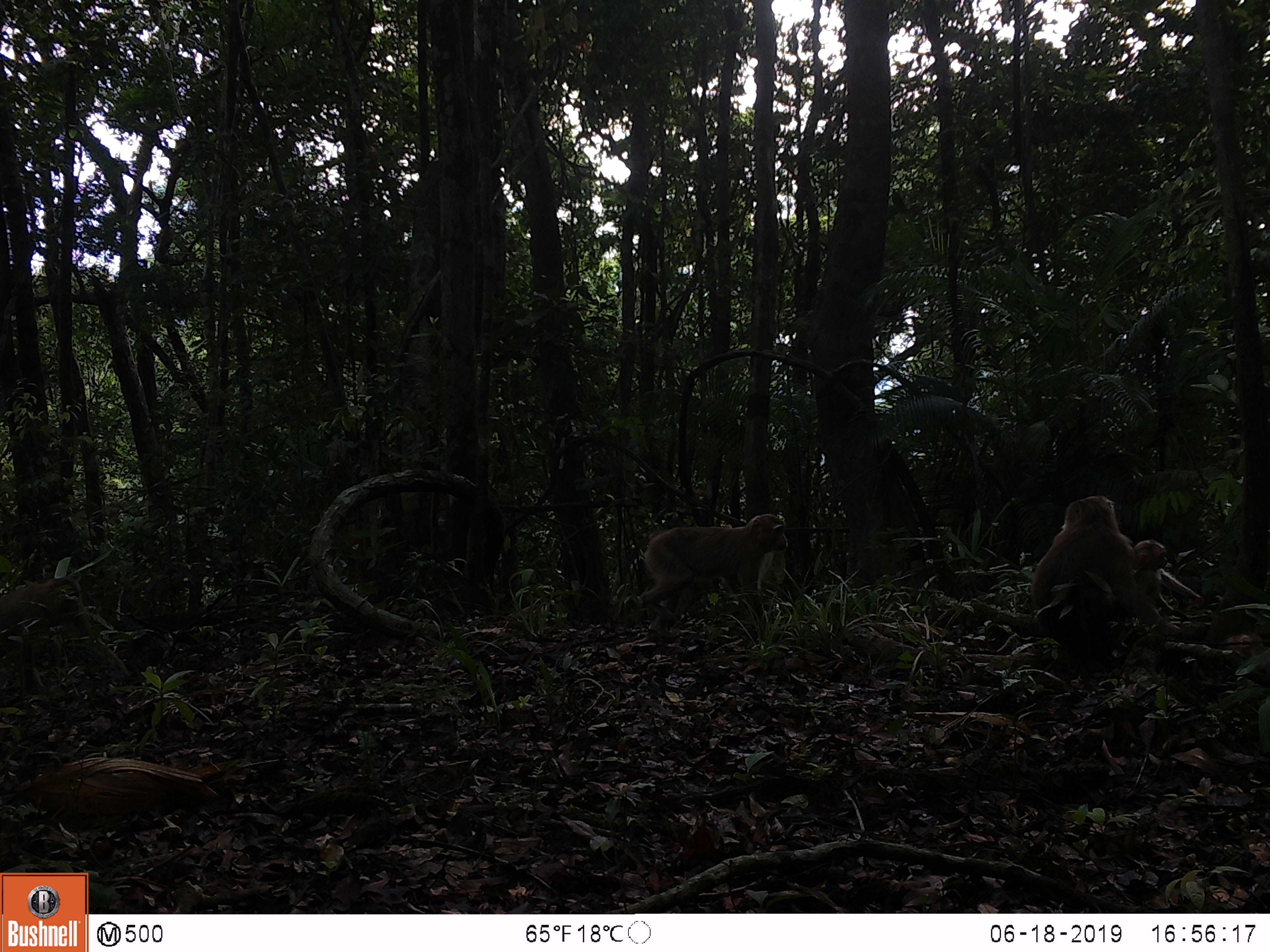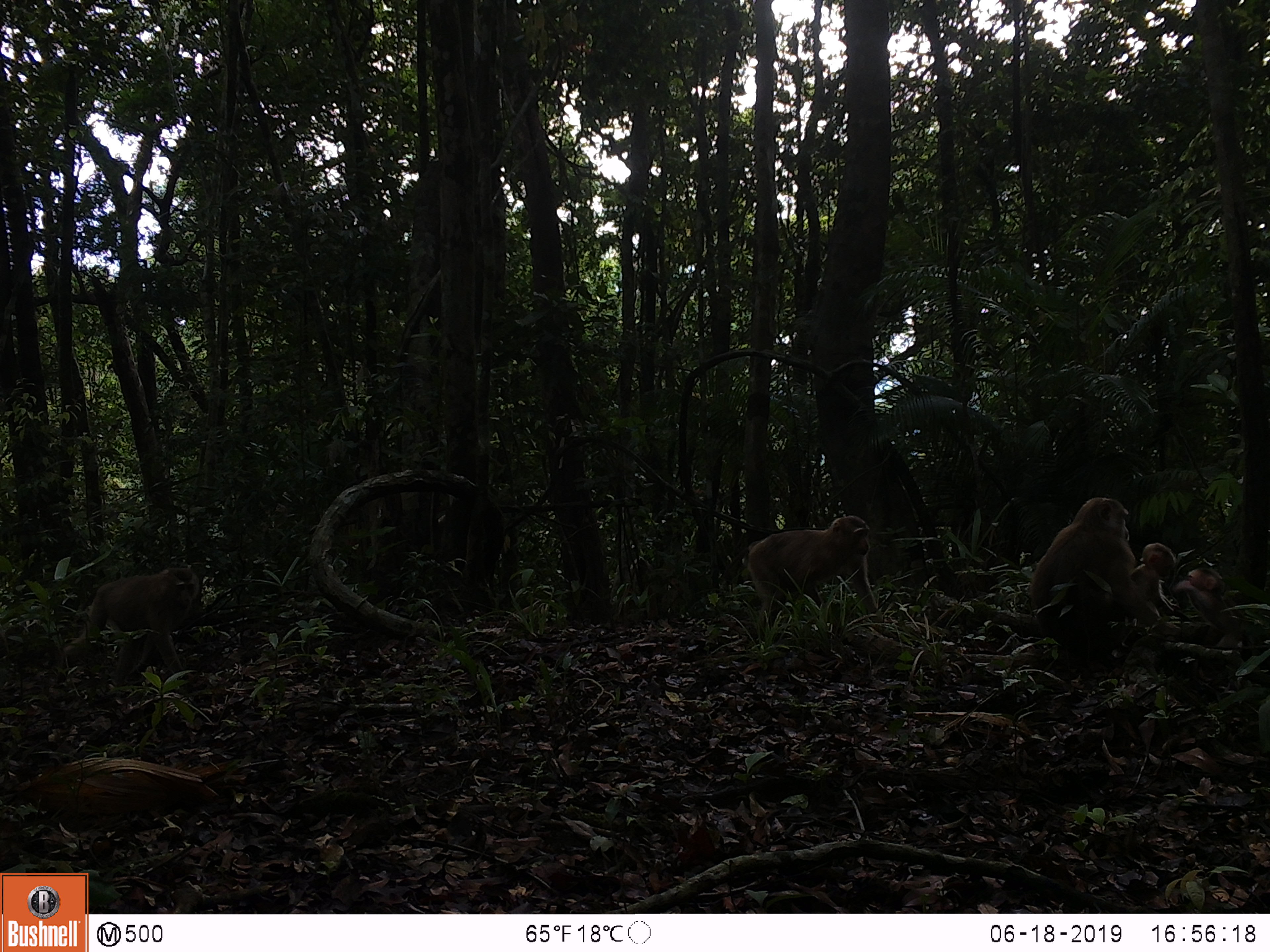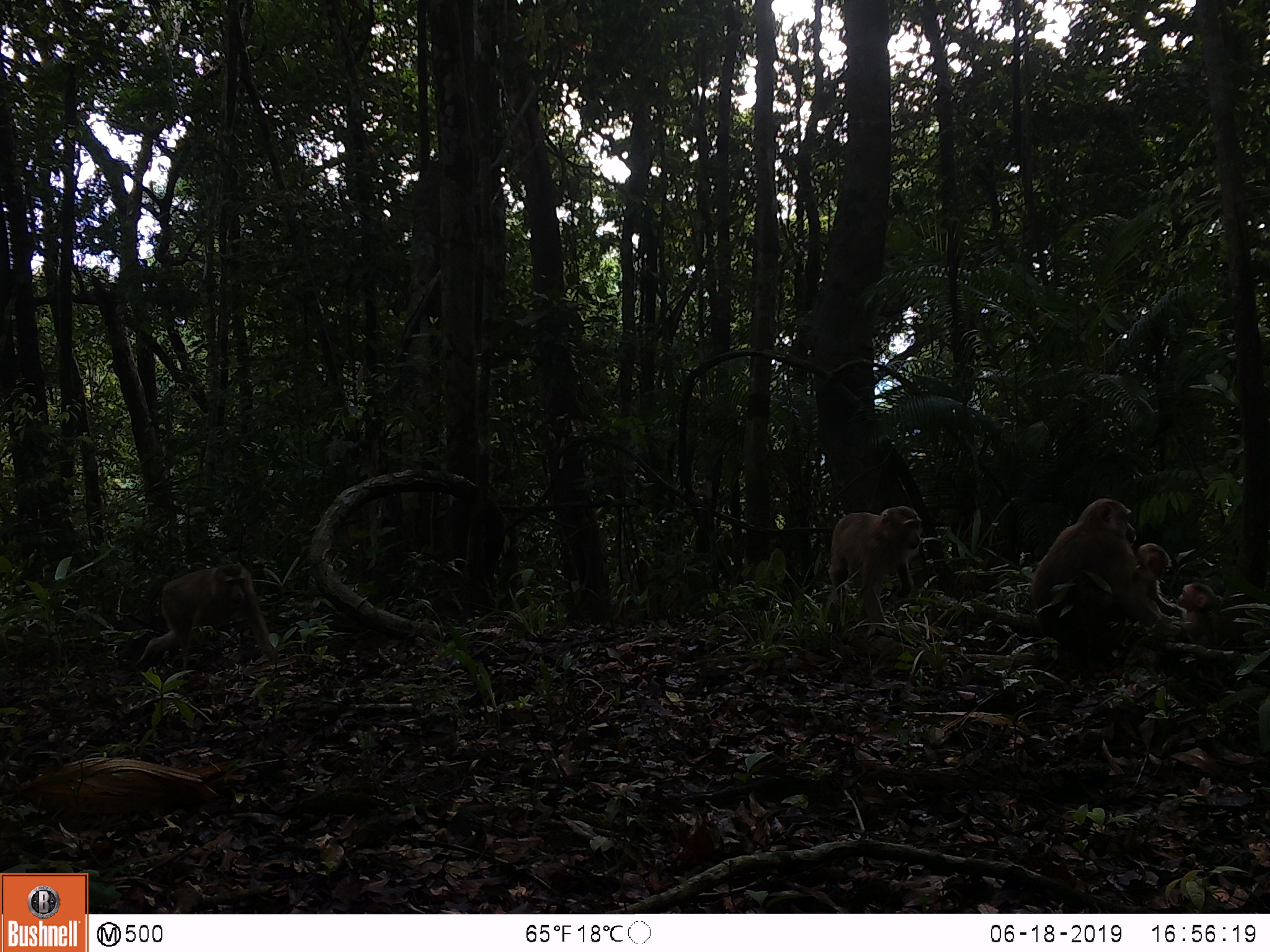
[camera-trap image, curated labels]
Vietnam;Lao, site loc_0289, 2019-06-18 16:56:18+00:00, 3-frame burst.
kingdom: Animalia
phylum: Chordata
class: Mammalia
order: Primates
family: Cercopithecidae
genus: Macaca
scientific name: Macaca nemestrina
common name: pig-tailed macaque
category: pig tailed macaque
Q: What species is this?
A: Pig tailed macaque (pig-tailed macaque) (Macaca nemestrina).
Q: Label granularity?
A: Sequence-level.